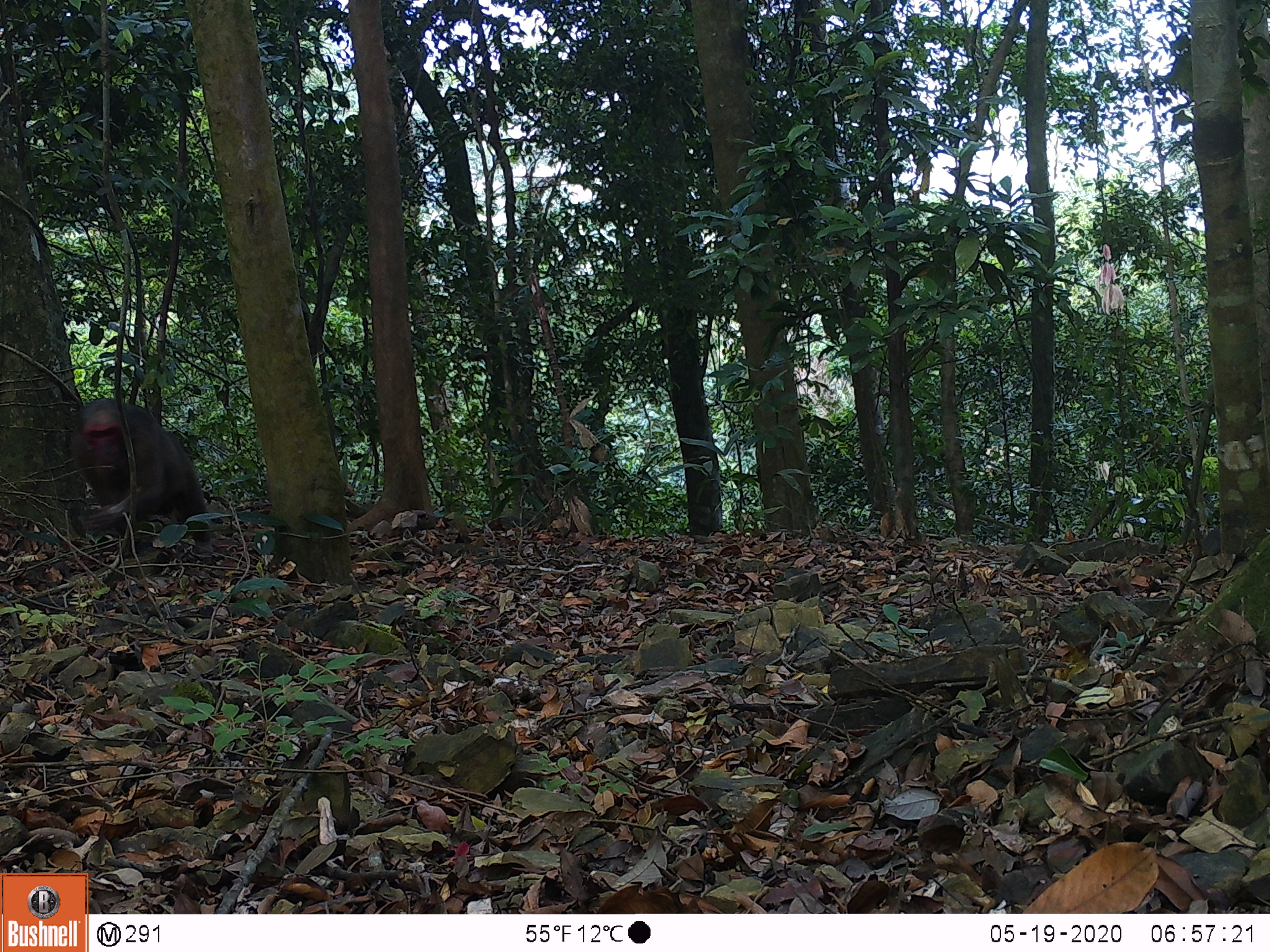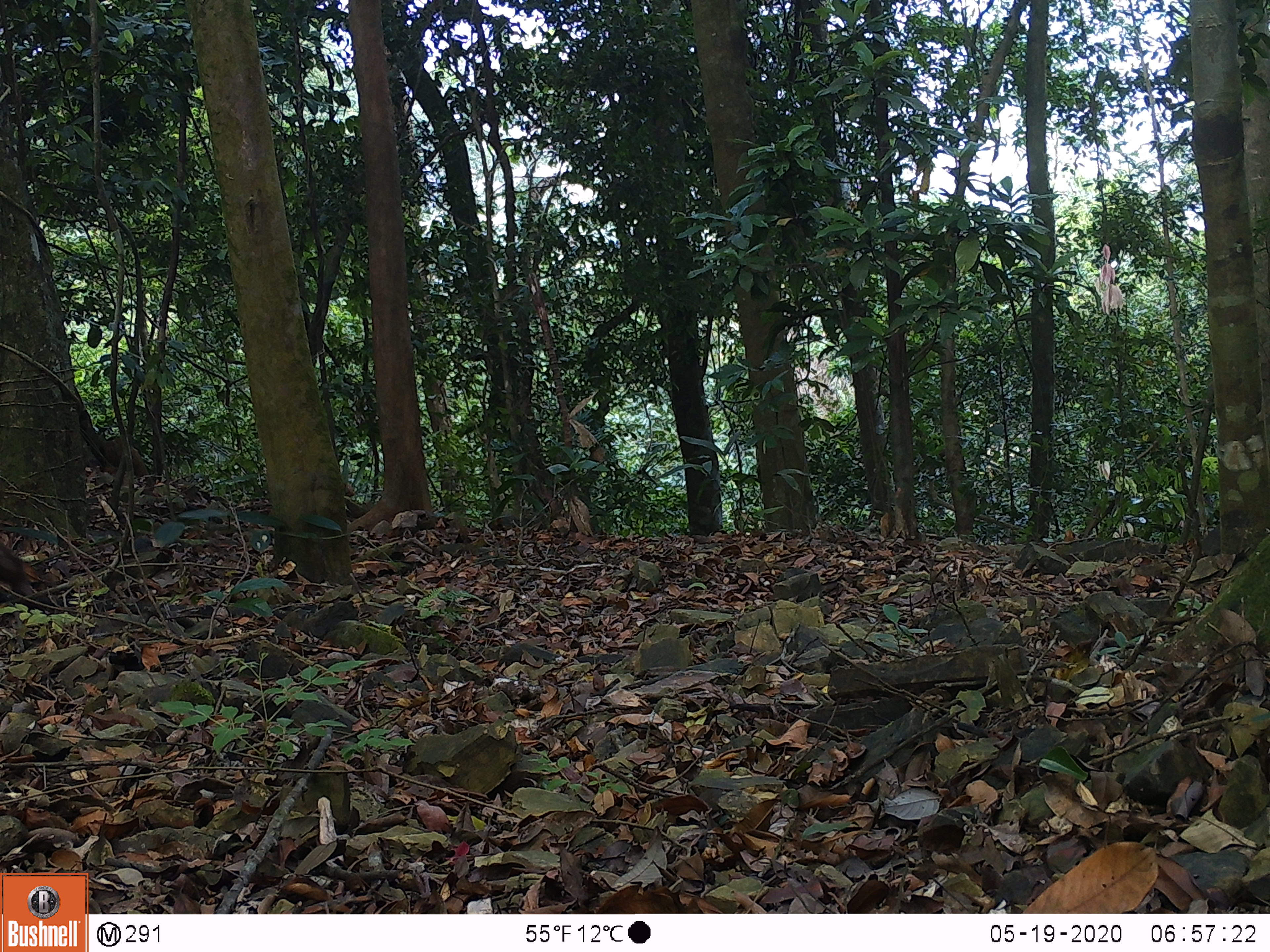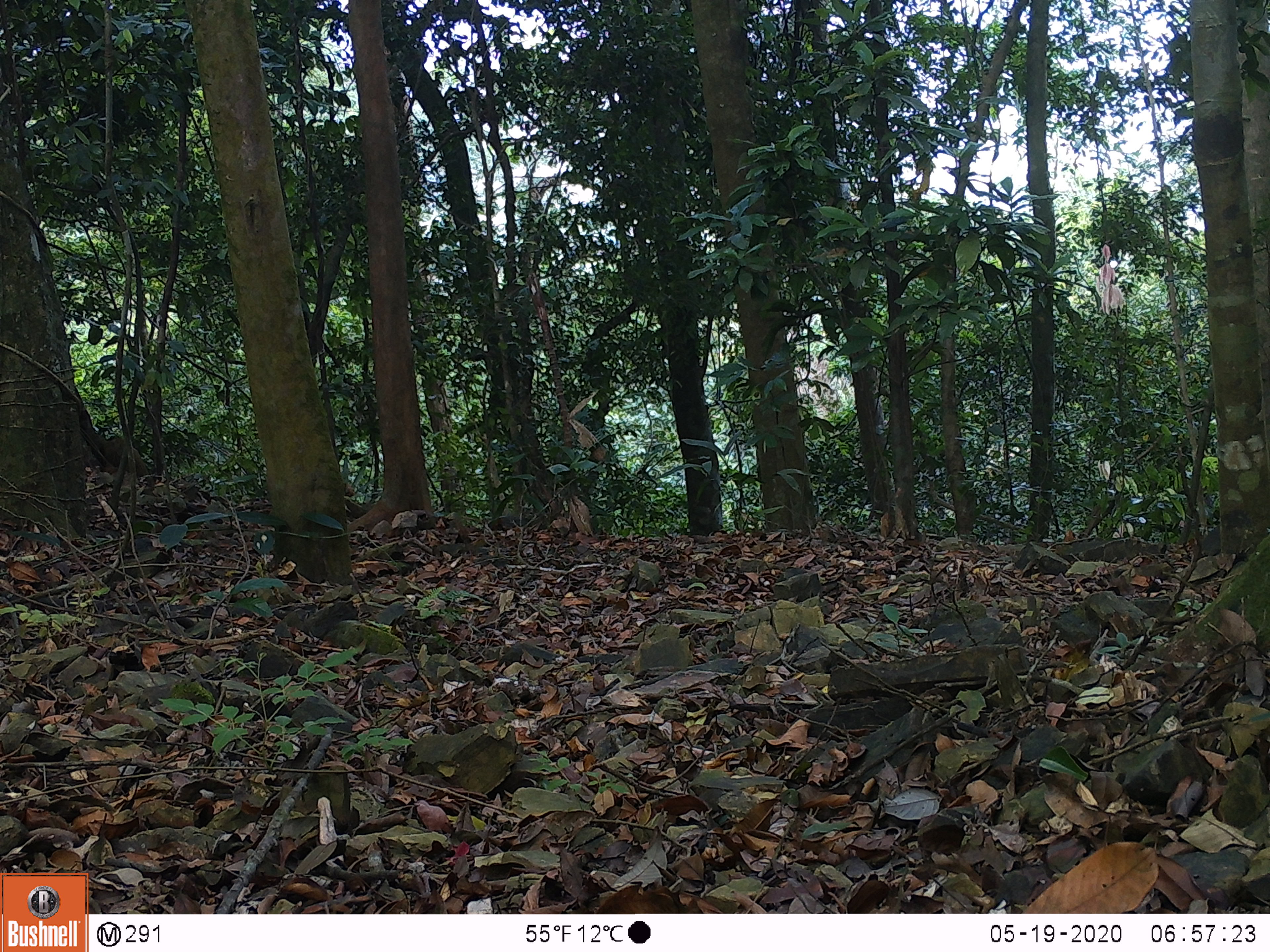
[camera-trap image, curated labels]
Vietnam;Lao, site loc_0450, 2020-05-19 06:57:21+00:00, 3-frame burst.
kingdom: Animalia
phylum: Chordata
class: Mammalia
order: Primates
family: Cercopithecidae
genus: Macaca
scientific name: Macaca arctoides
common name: stump-tailed macaque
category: stump tailed macaque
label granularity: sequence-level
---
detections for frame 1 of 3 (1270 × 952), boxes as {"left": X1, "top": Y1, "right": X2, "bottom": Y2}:
stump tailed macaque: {"left": 69, "top": 398, "right": 213, "bottom": 556}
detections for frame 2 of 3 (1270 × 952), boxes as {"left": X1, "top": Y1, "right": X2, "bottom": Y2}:
stump tailed macaque: {"left": 0, "top": 541, "right": 34, "bottom": 598}